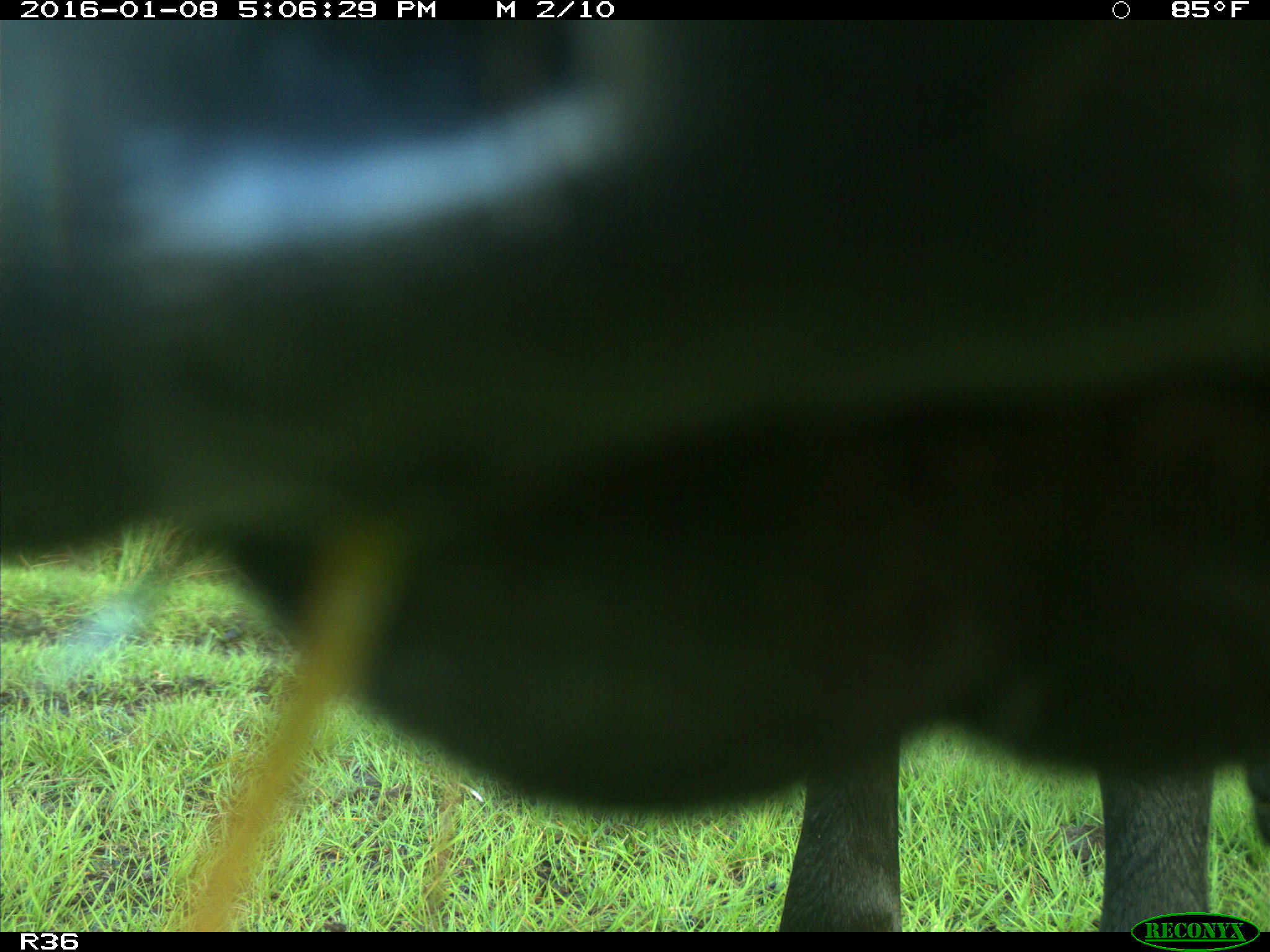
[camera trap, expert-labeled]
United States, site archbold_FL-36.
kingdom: Animalia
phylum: Chordata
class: Mammalia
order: Artiodactyla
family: Bovidae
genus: Bos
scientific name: Bos taurus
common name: domestic cow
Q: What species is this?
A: Bos taurus (domestic cow).